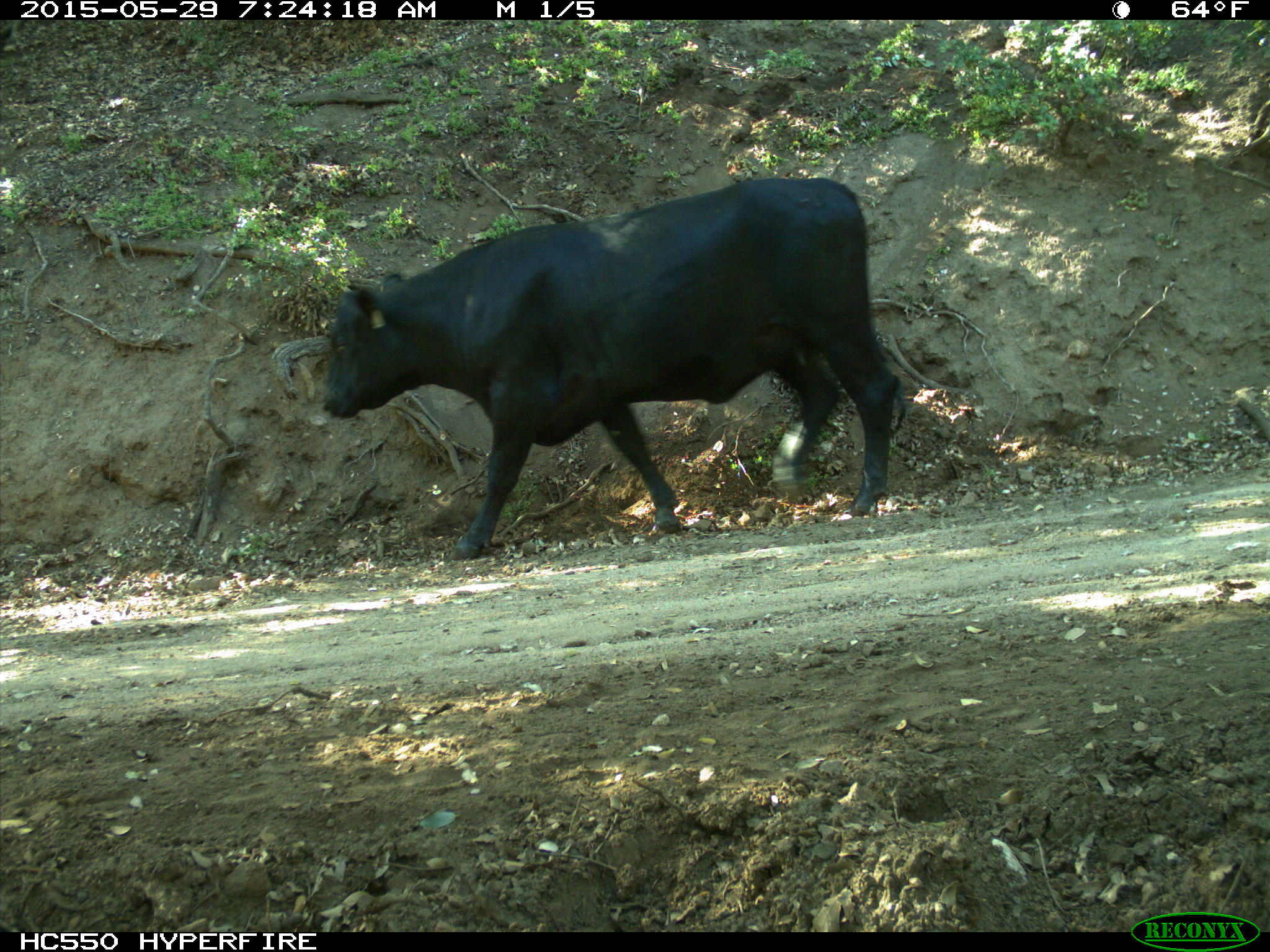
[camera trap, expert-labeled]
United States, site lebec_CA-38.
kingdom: Animalia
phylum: Chordata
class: Mammalia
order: Artiodactyla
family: Bovidae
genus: Bos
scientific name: Bos taurus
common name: domestic cow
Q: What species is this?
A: Bos taurus (domestic cow).